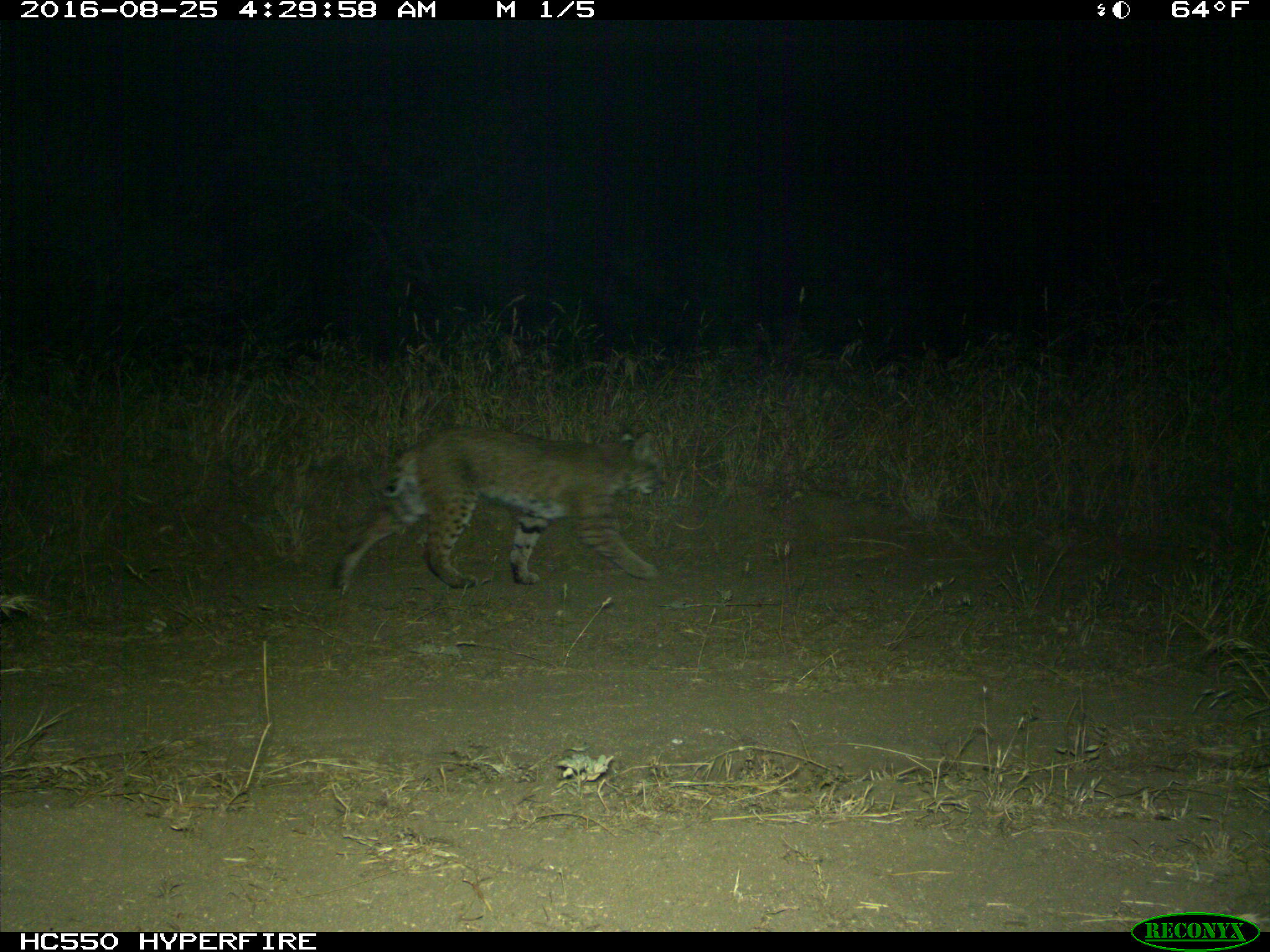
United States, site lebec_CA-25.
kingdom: Animalia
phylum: Chordata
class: Mammalia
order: Carnivora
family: Felidae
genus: Lynx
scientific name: Lynx rufus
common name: bobcat